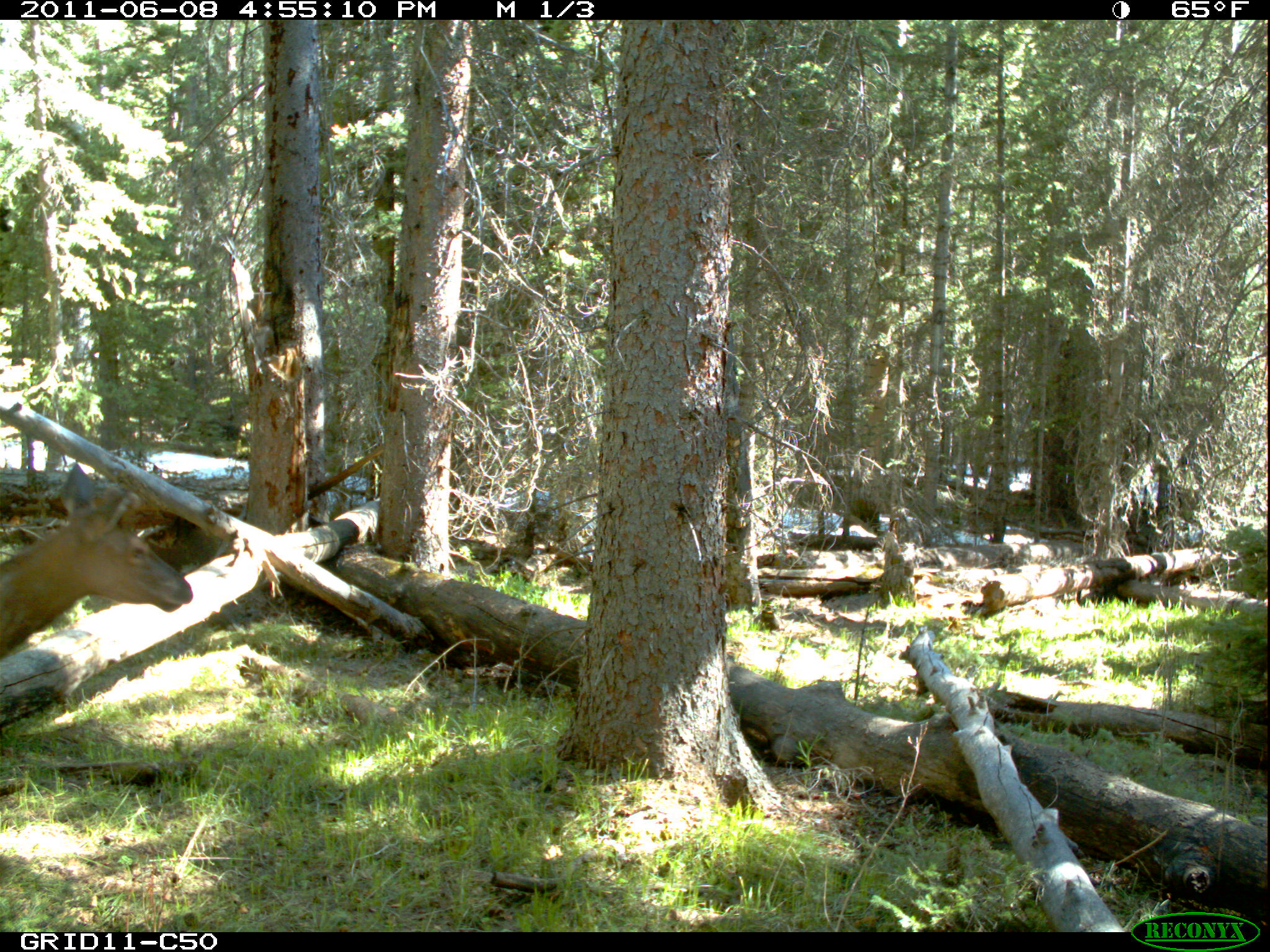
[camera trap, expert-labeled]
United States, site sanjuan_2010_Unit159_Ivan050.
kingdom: Animalia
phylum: Chordata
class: Mammalia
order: Artiodactyla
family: Cervidae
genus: Cervus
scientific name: Cervus elaphus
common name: red deer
Cervus elaphus (red deer).